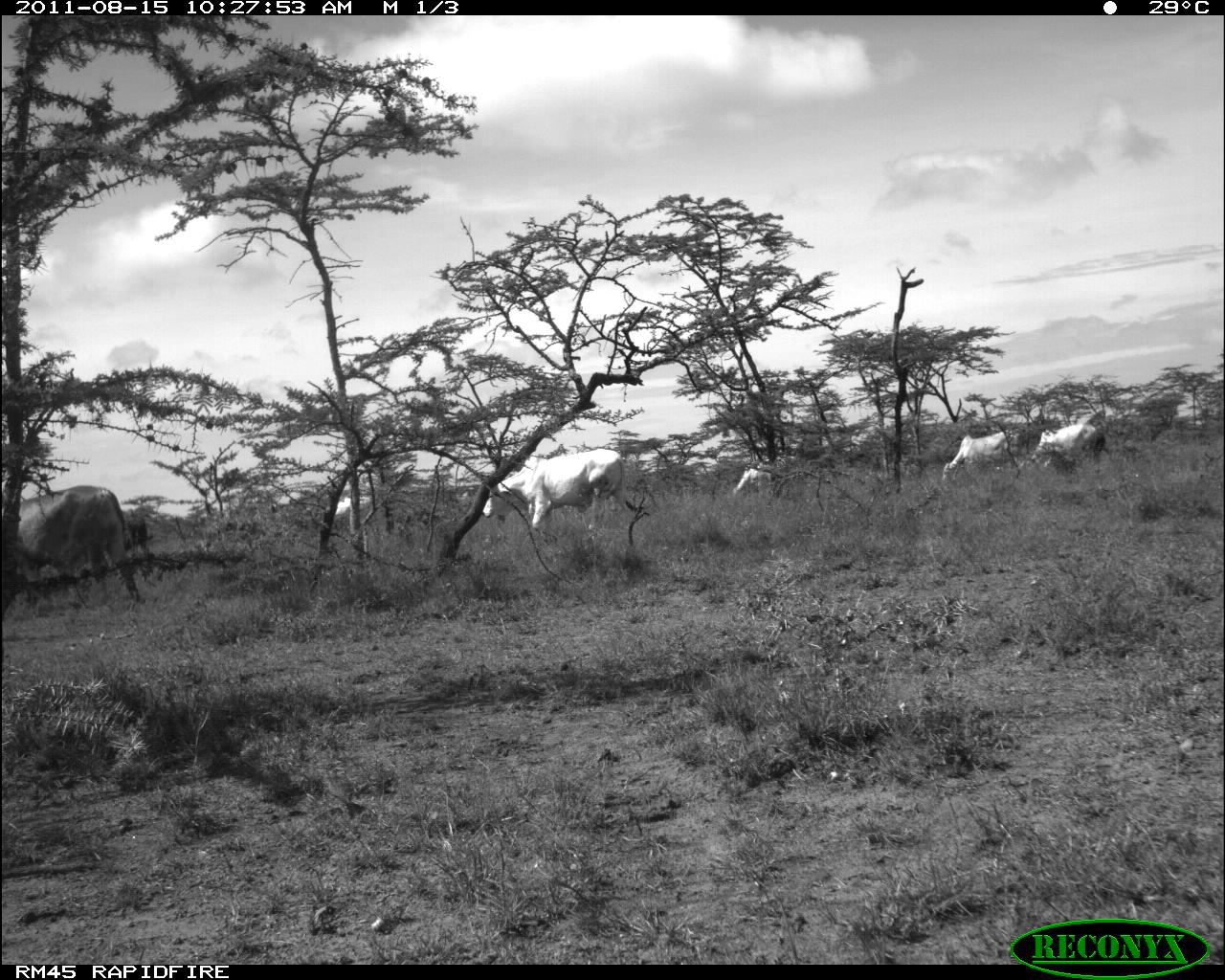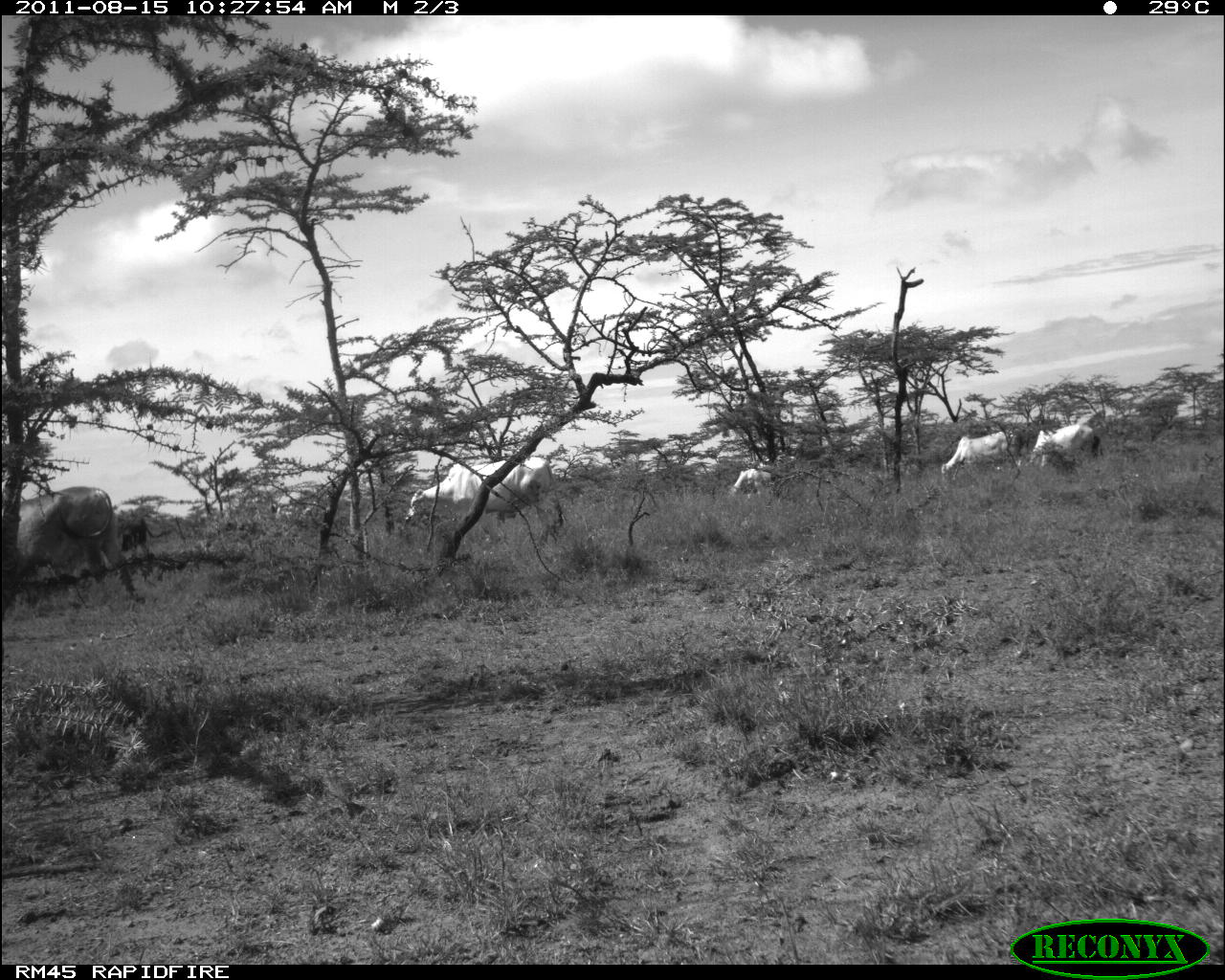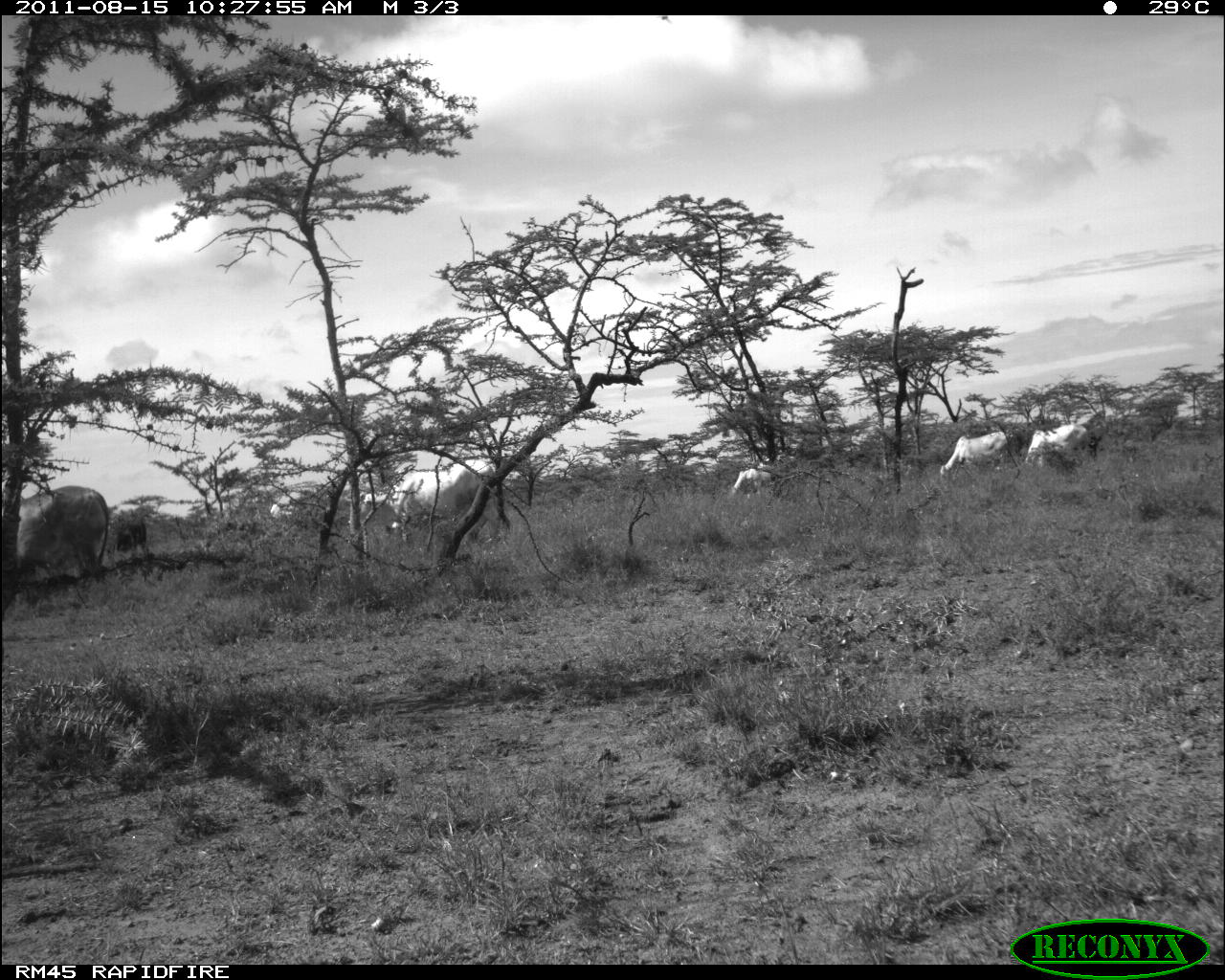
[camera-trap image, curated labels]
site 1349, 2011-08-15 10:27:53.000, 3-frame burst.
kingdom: Animalia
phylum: Chordata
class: Mammalia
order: Artiodactyla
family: Bovidae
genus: Bos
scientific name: Bos taurus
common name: domestic cattle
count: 7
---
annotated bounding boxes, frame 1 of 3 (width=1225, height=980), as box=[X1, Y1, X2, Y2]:
bos taurus: box=[480, 448, 640, 549]; box=[16, 484, 144, 604]; box=[941, 429, 1023, 485]; box=[1025, 422, 1098, 470]; box=[730, 456, 800, 500]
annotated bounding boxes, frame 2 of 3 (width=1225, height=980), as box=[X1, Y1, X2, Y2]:
bos taurus: box=[405, 457, 558, 525]; box=[12, 487, 126, 571]; box=[939, 431, 1024, 478]; box=[1029, 424, 1100, 469]; box=[117, 514, 177, 561]; box=[730, 467, 772, 498]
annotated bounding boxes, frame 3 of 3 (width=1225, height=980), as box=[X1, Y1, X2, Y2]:
bos taurus: box=[380, 457, 513, 549]; box=[13, 485, 114, 587]; box=[939, 430, 1011, 490]; box=[728, 454, 799, 502]; box=[1023, 423, 1091, 470]